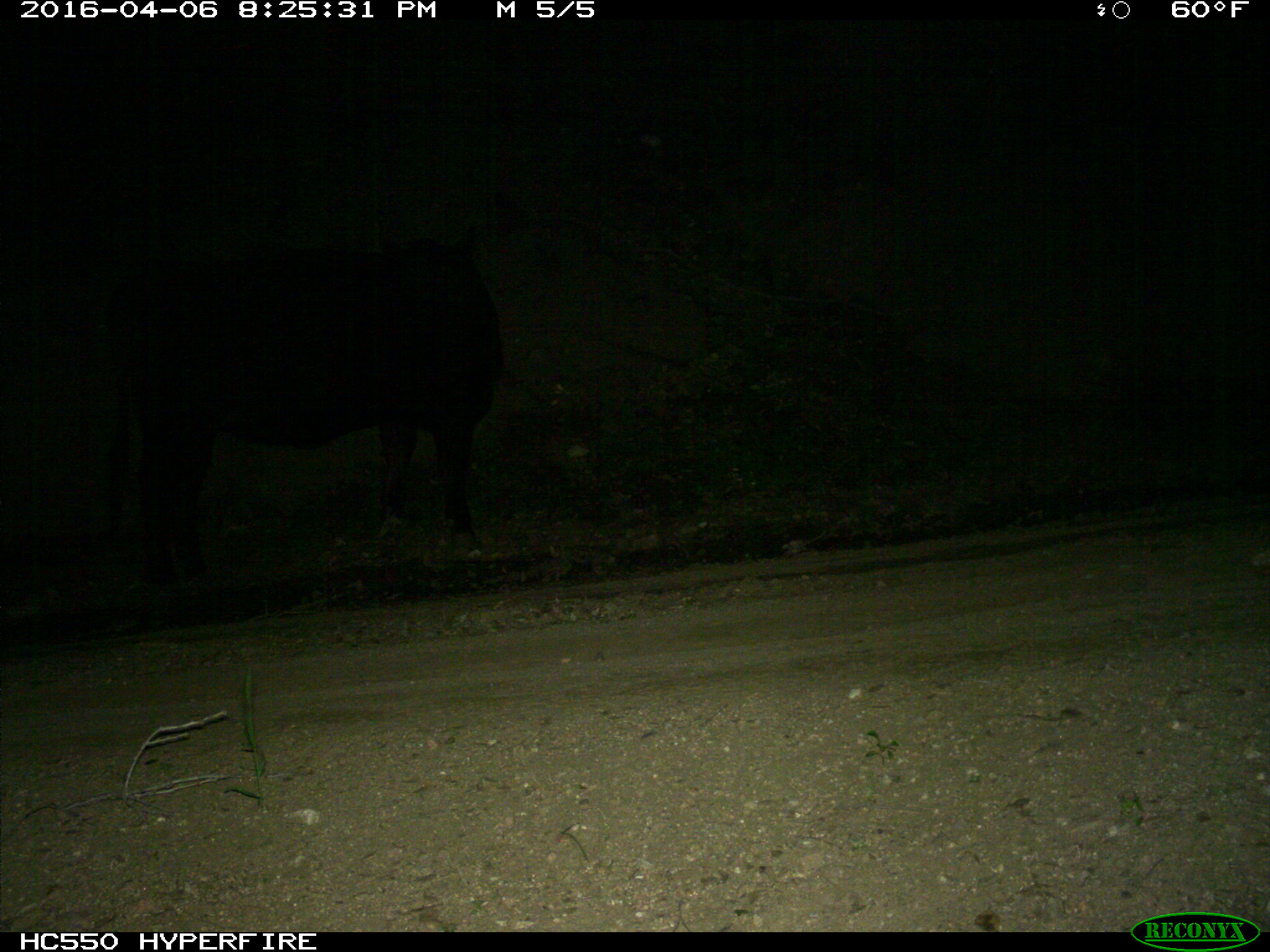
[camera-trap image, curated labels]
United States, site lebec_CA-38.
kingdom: Animalia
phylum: Chordata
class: Mammalia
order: Artiodactyla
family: Bovidae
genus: Bos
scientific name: Bos taurus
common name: domestic cow